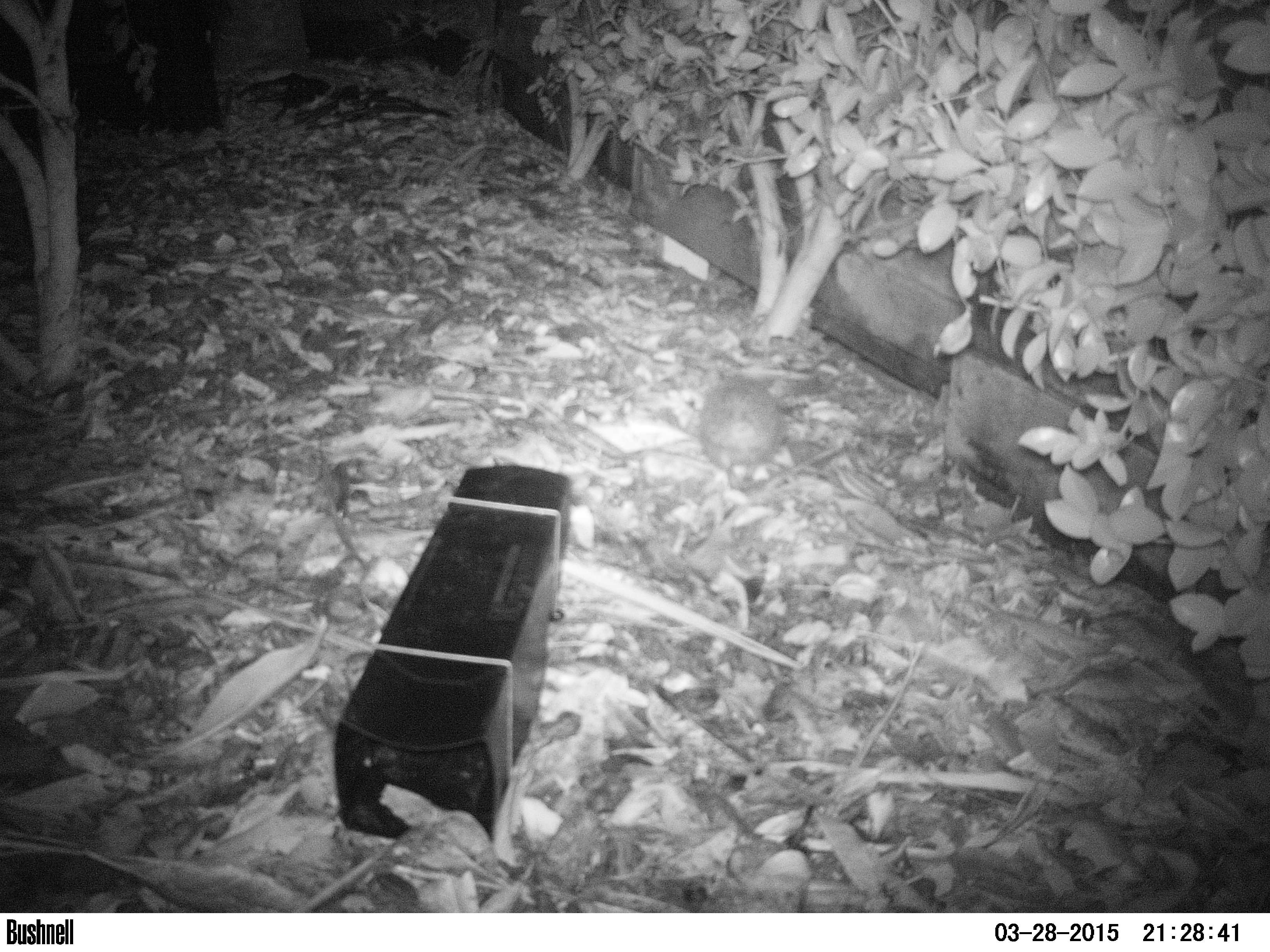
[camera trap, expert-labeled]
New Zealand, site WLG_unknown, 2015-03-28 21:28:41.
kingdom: Animalia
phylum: Chordata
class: Mammalia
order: Eulipotyphla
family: Erinaceidae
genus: Erinaceus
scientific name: Erinaceus europaeus europaeus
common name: european hedgehog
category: hedgehog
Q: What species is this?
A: Hedgehog (european hedgehog) (Erinaceus europaeus europaeus).